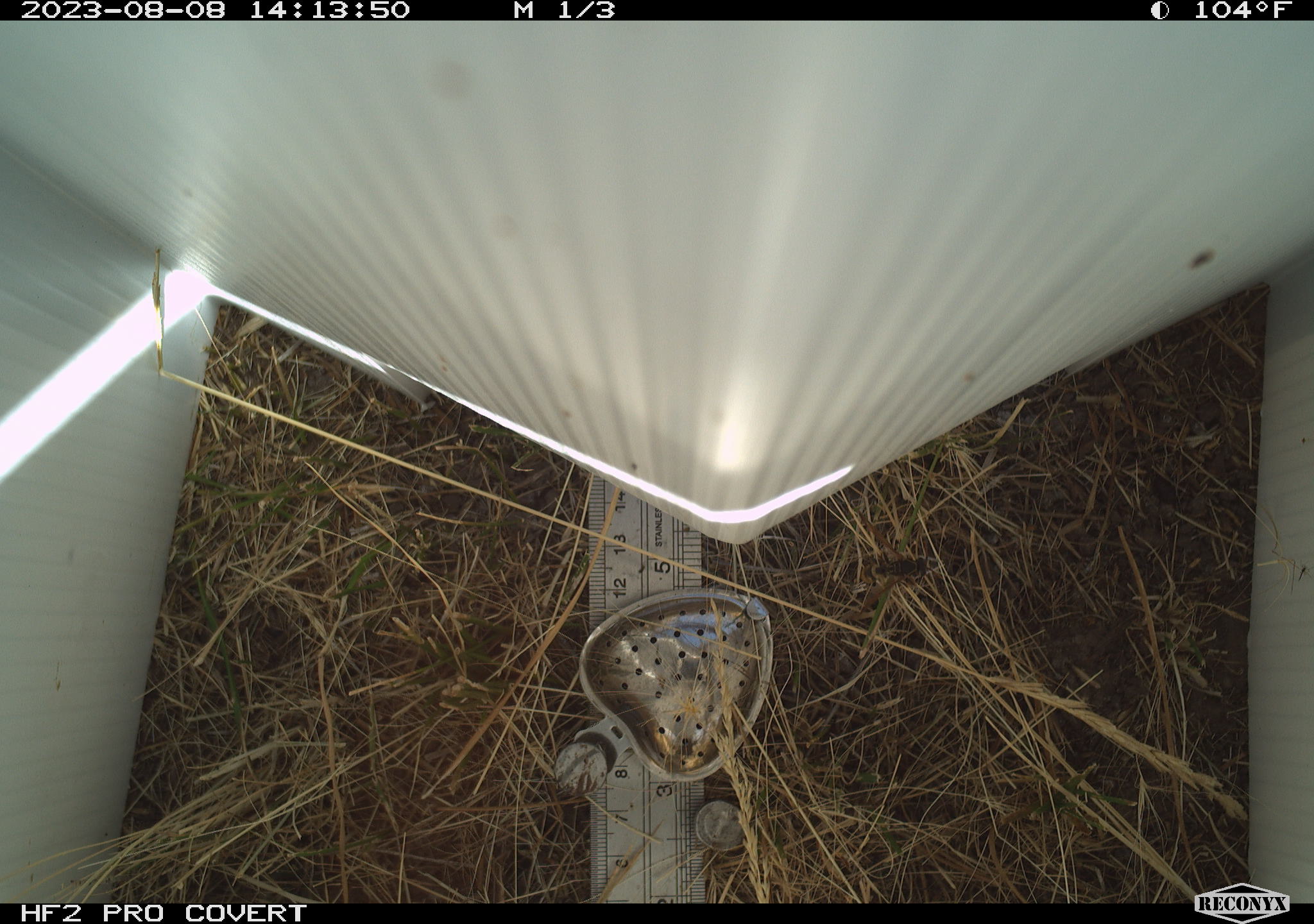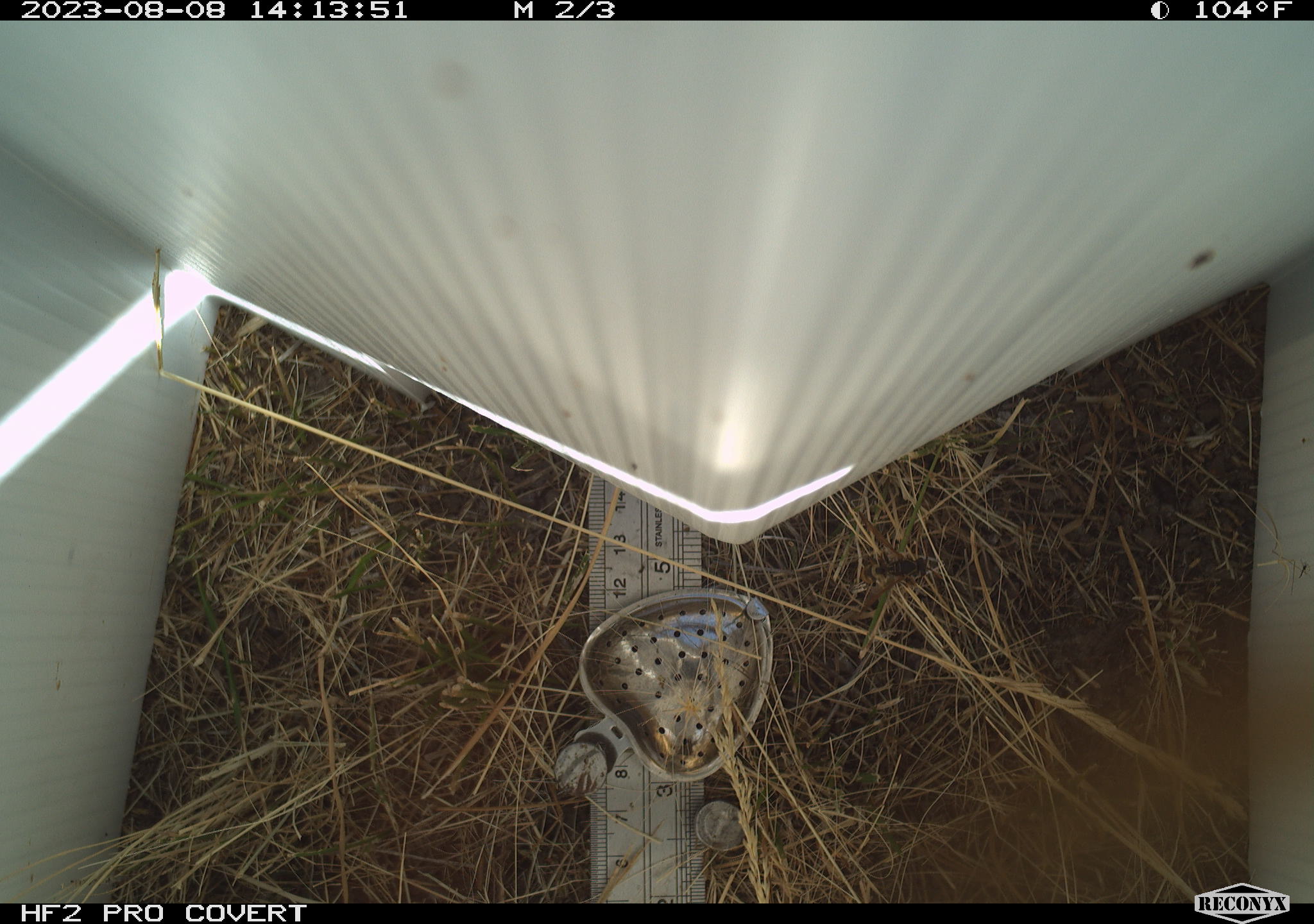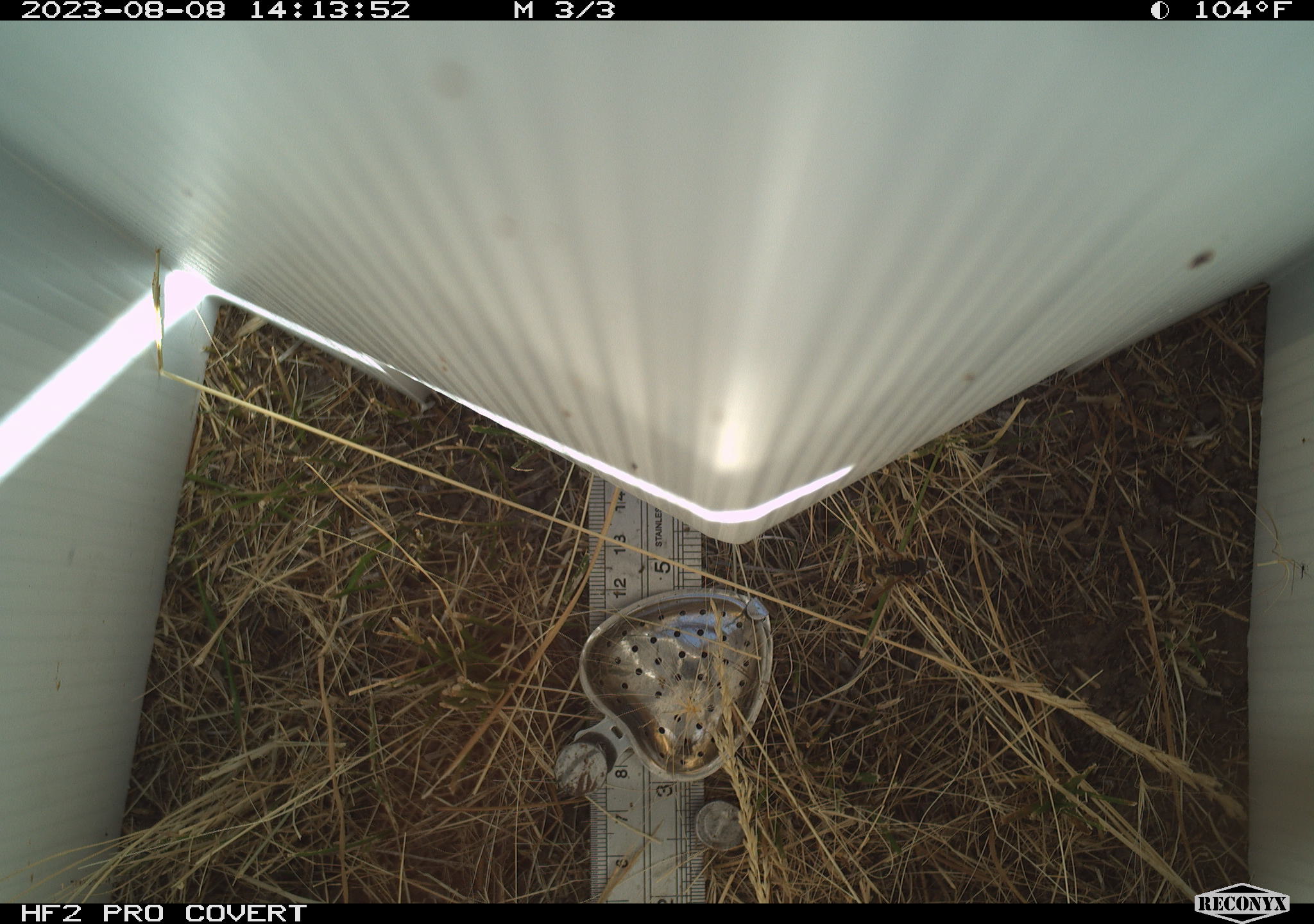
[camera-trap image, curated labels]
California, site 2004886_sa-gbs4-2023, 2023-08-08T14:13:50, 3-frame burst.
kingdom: Animalia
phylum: Arthropoda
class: Insecta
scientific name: Insecta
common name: insect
Insect (Insecta).